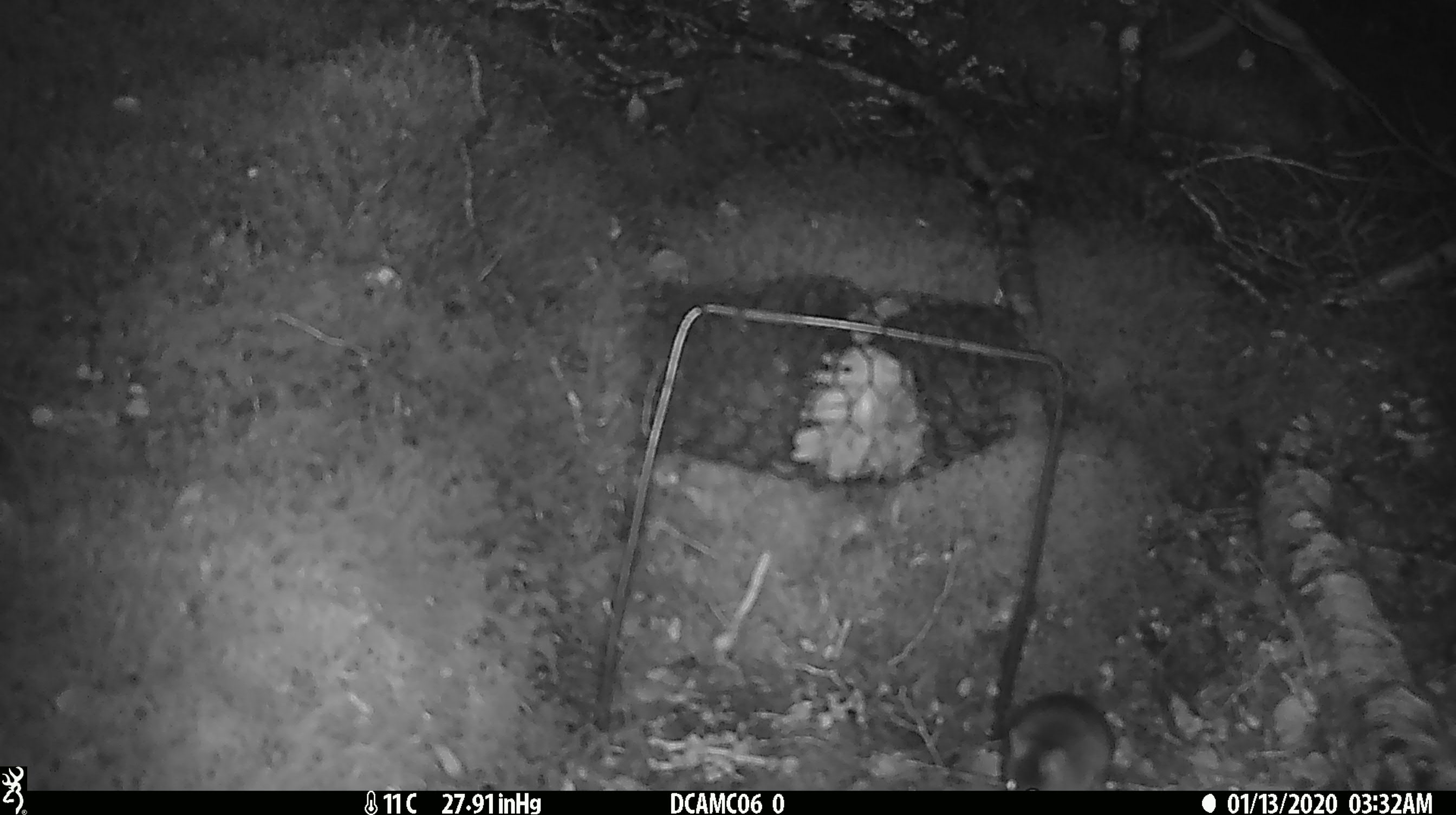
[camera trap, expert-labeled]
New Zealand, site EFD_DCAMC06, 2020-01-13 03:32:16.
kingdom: Animalia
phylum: Chordata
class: Mammalia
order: Rodentia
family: Muridae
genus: Mus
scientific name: Mus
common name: mouse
Mouse (Mus).